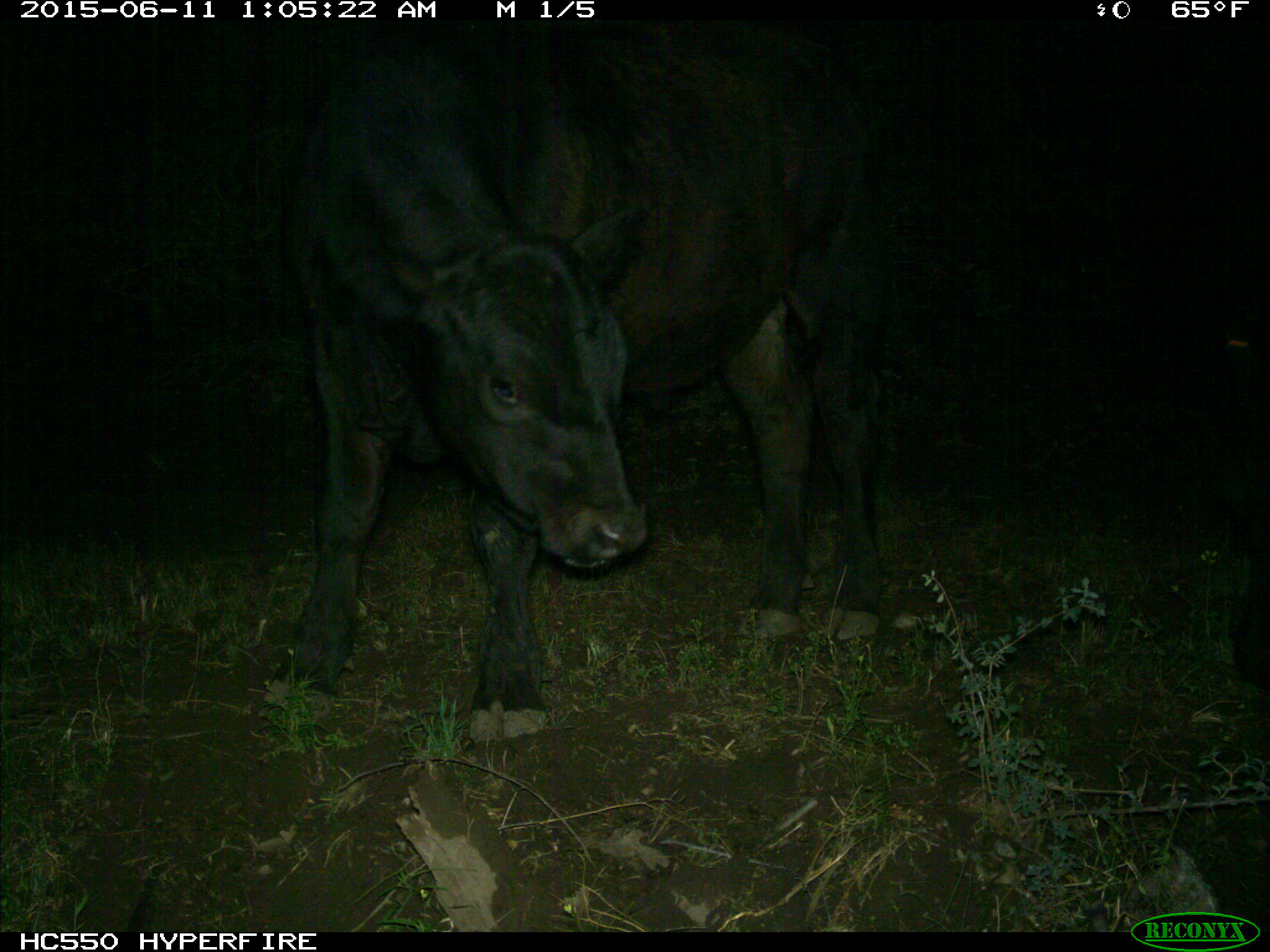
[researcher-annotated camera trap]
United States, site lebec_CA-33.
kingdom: Animalia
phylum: Chordata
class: Mammalia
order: Artiodactyla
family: Bovidae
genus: Bos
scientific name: Bos taurus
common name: domestic cow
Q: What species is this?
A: Bos taurus (domestic cow).